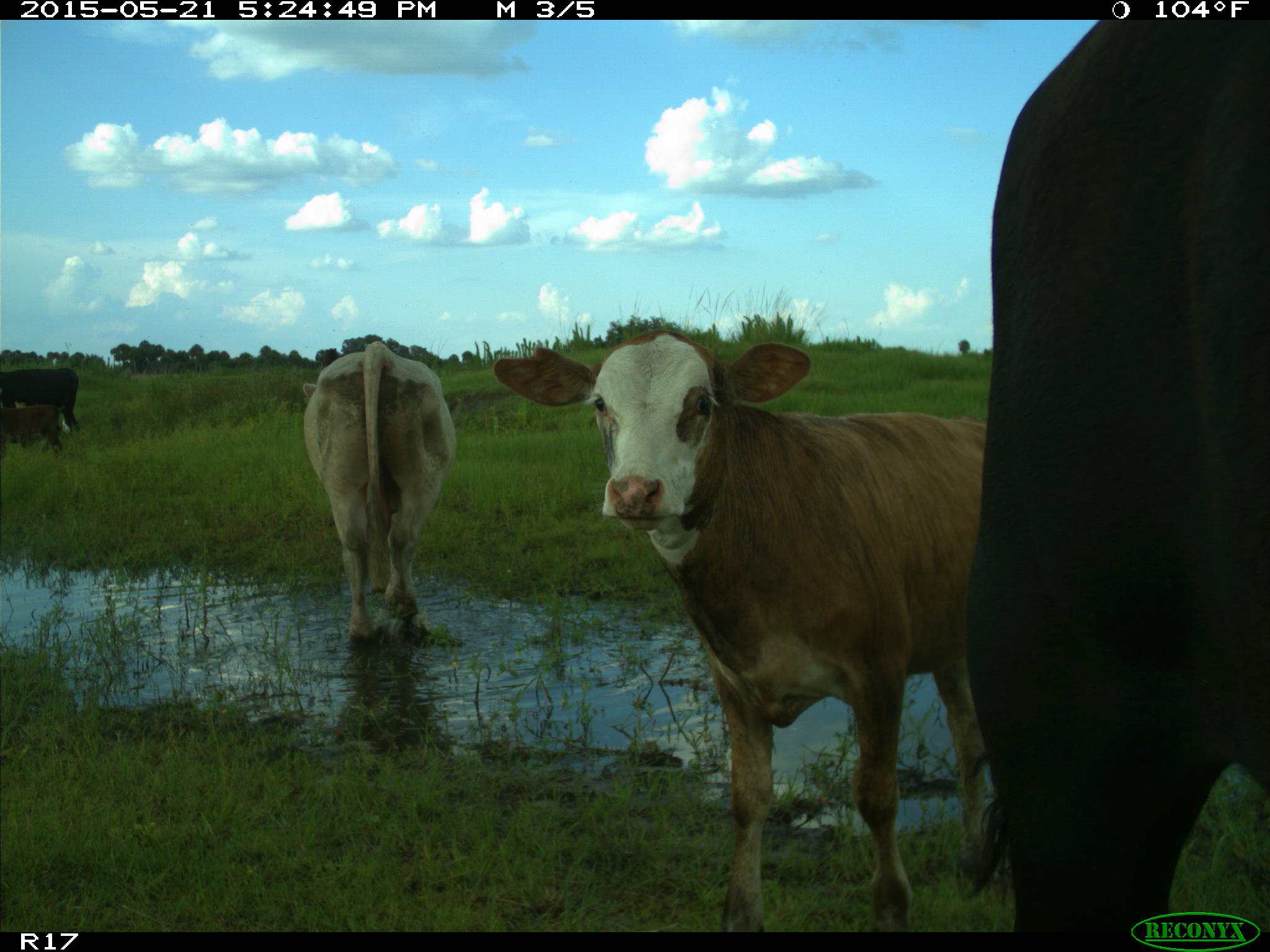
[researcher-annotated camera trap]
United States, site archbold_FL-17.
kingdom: Animalia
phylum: Chordata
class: Mammalia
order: Artiodactyla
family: Bovidae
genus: Bos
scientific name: Bos taurus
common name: domestic cow